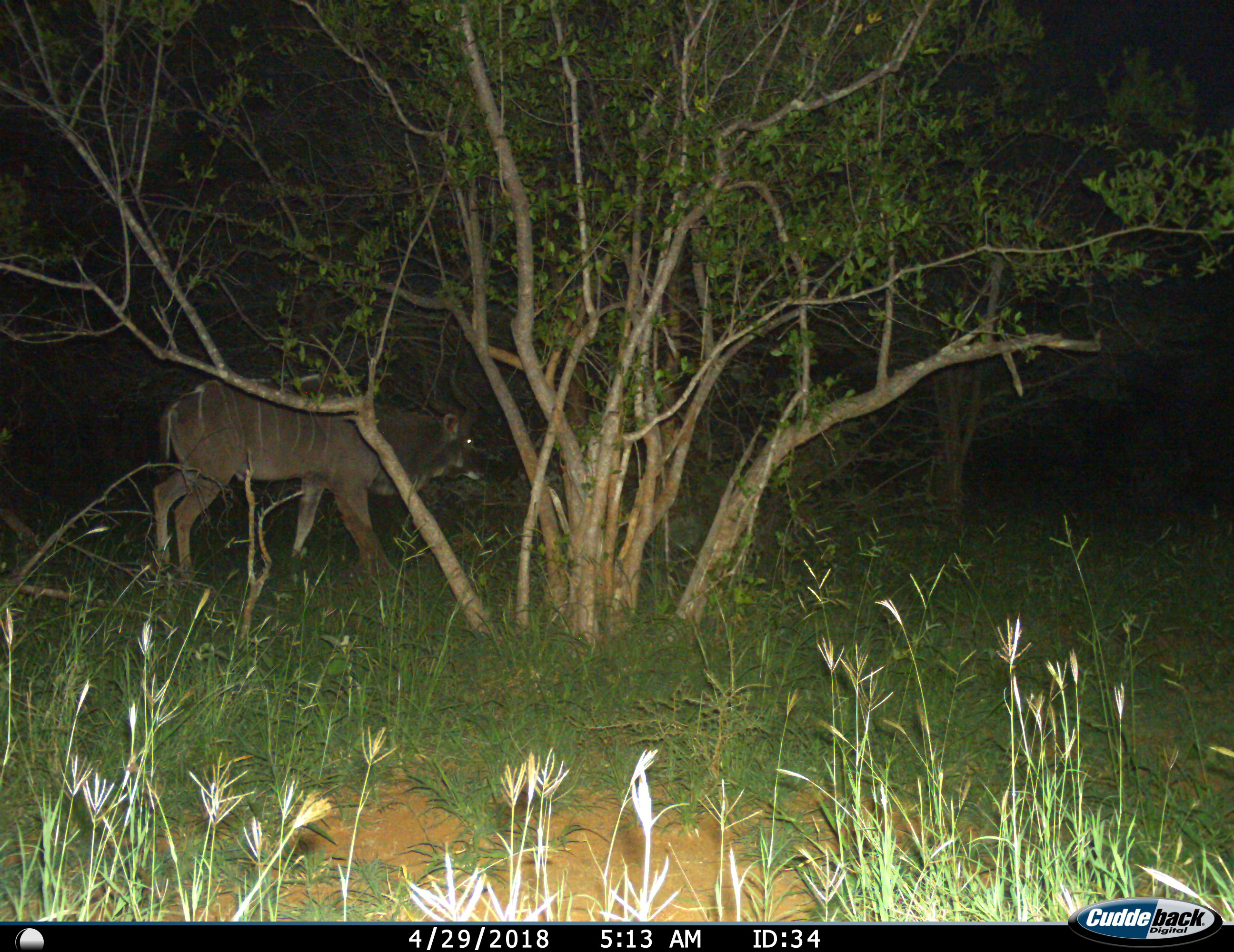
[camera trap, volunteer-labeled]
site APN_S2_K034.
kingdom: Animalia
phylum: Chordata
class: Mammalia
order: Artiodactyla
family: Bovidae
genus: Tragelaphus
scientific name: Tragelaphus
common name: kudu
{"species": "kudu (Tragelaphus)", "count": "1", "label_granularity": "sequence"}